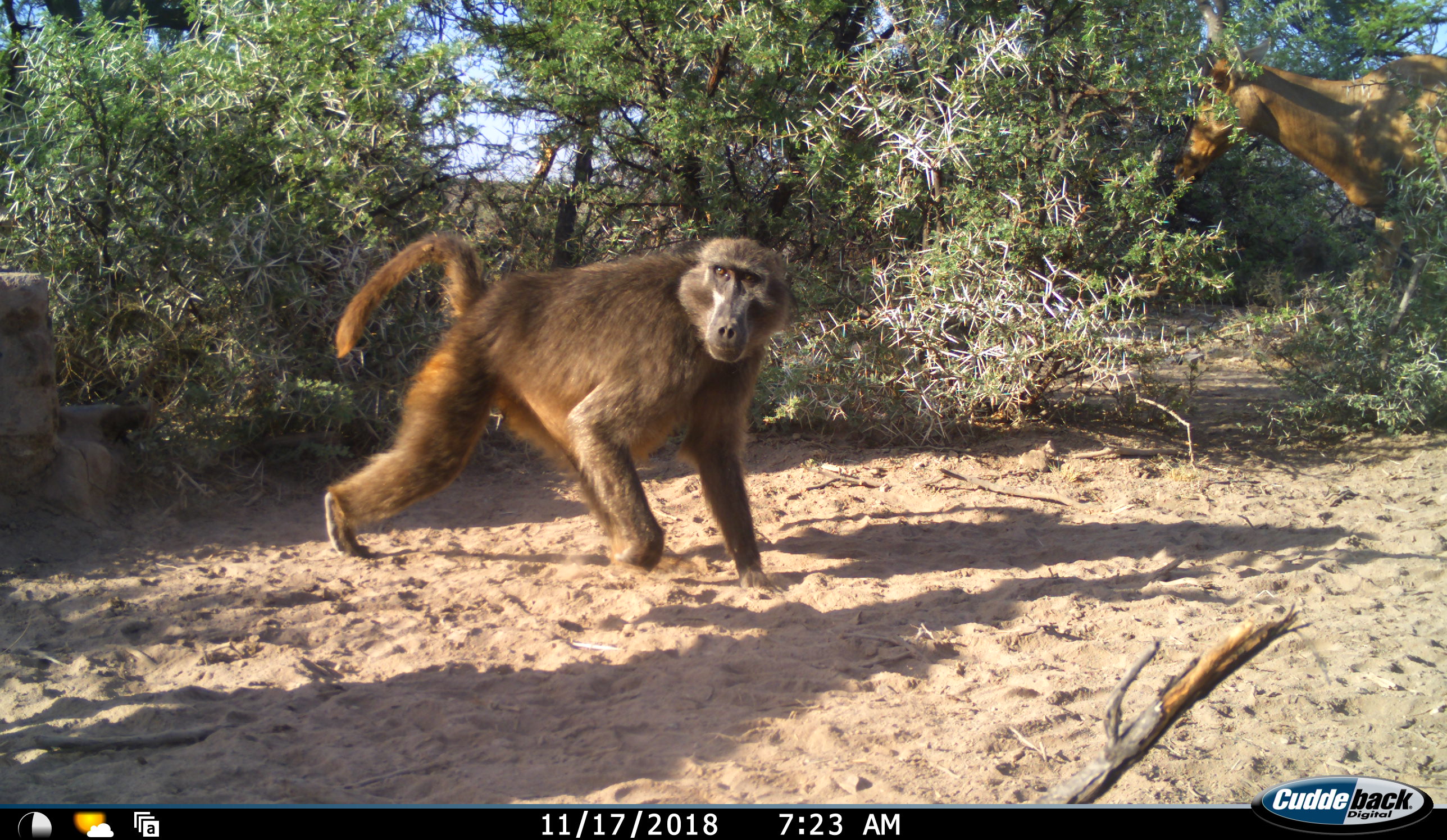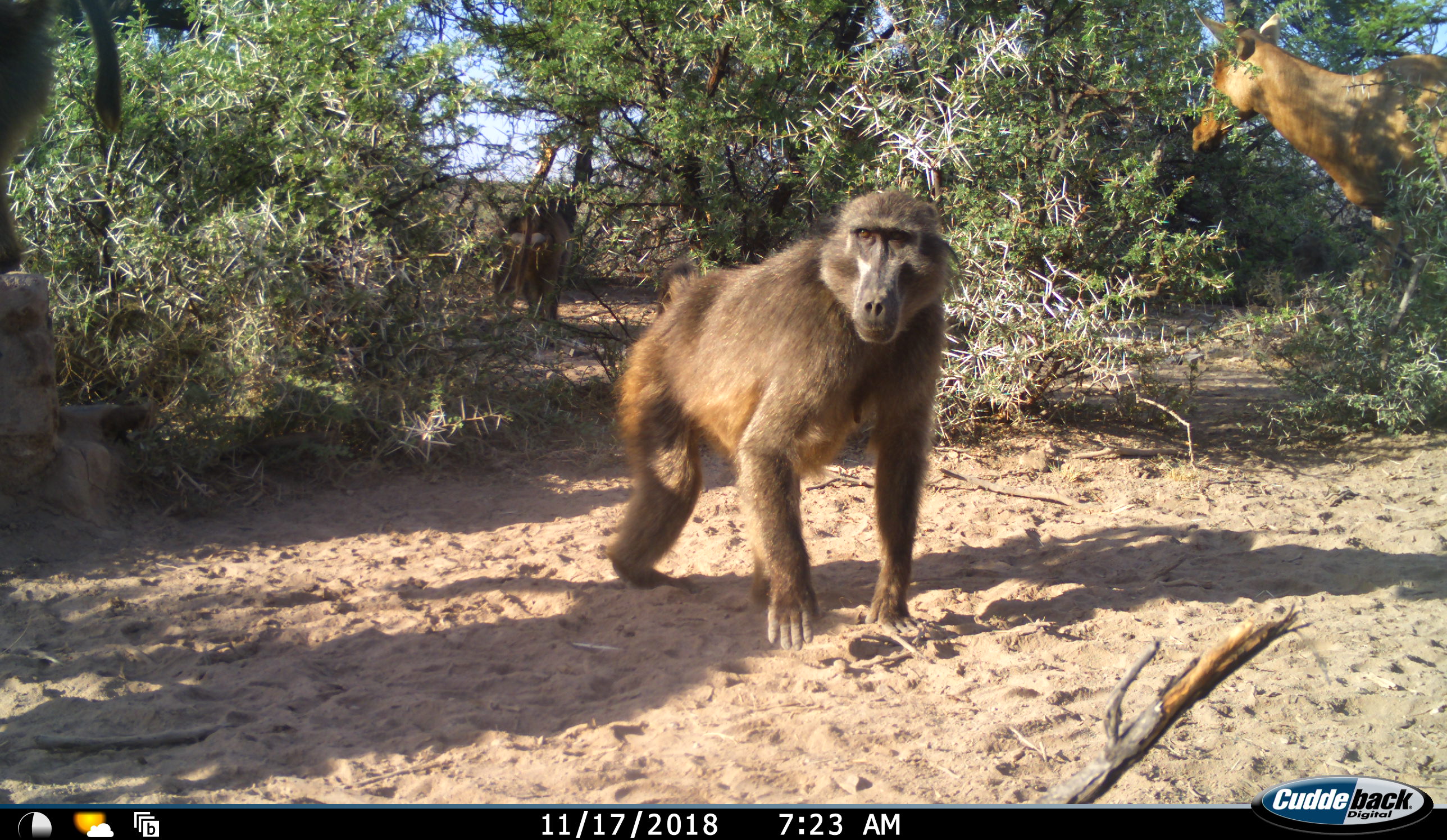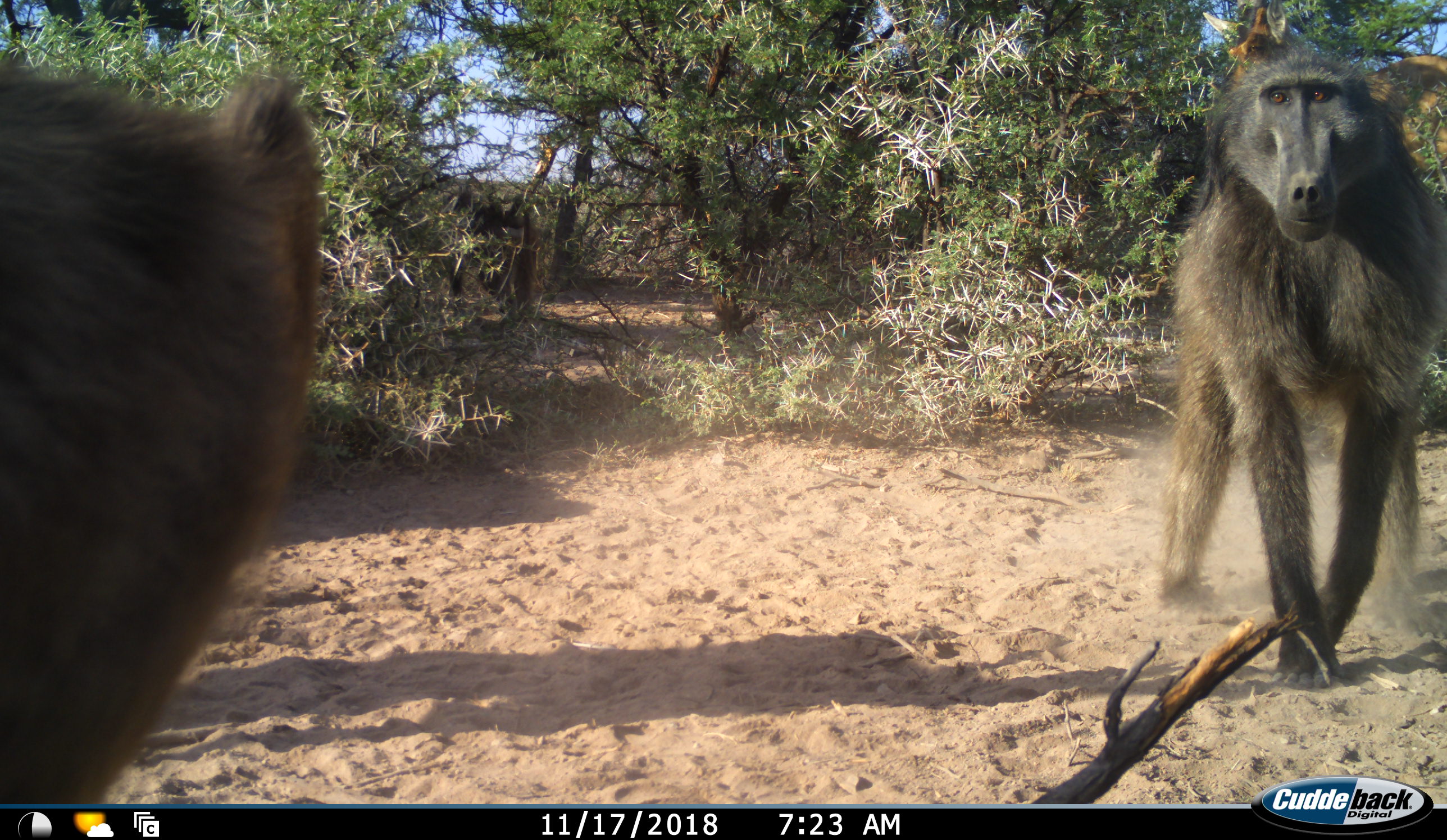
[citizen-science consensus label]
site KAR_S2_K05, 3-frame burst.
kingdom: Animalia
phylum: Chordata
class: Mammalia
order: Primates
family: Cercopithecidae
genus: Papio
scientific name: Papio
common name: baboon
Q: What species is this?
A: Baboon (Papio).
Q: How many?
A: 2.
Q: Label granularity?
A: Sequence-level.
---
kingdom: Animalia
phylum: Chordata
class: Mammalia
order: Artiodactyla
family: Bovidae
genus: Alcelaphus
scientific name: Alcelaphus buselaphus caama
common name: red hartebeest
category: hartebeestred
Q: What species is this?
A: Hartebeestred (red hartebeest) (Alcelaphus buselaphus caama).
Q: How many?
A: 1.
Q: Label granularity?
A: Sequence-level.